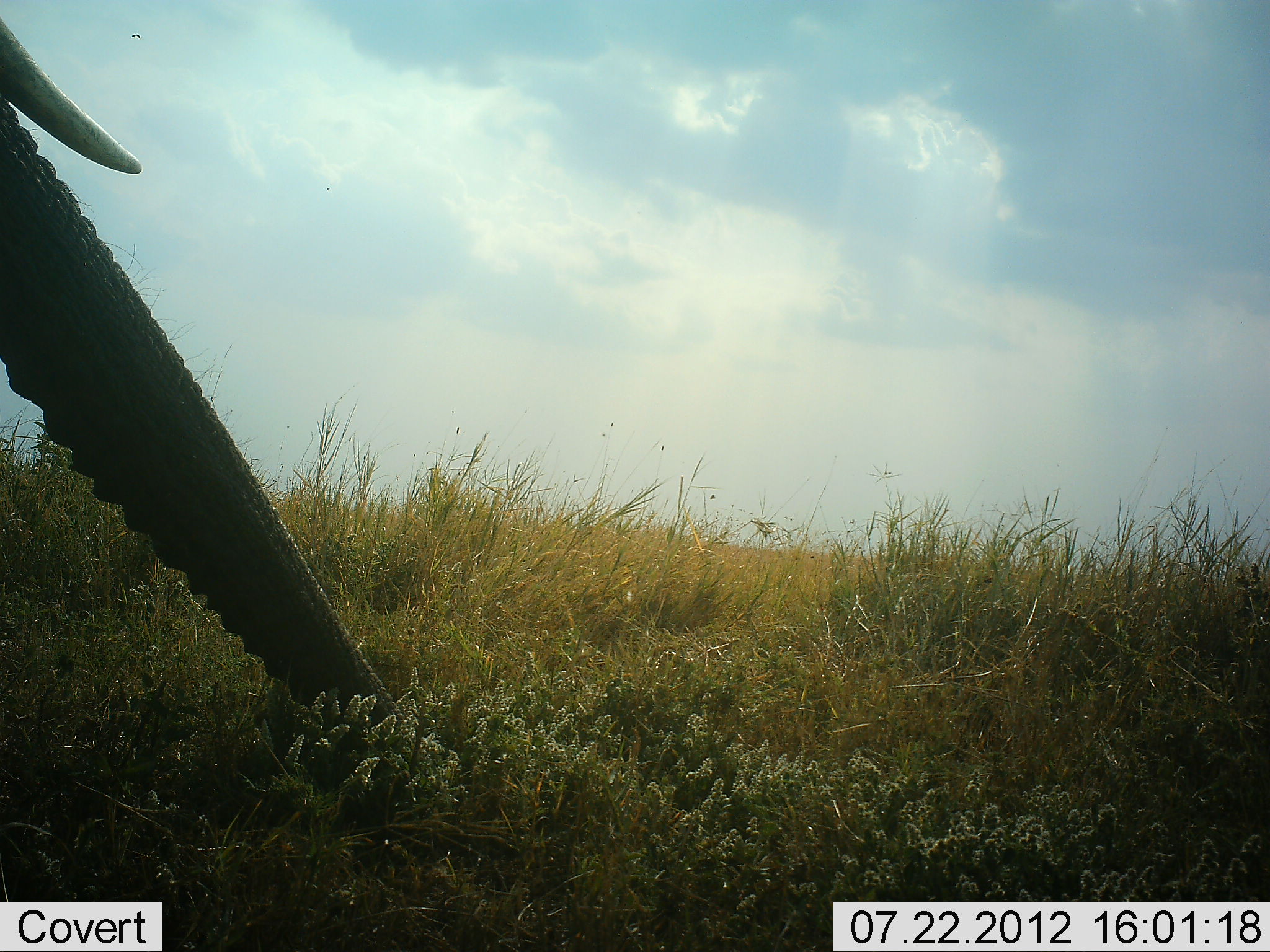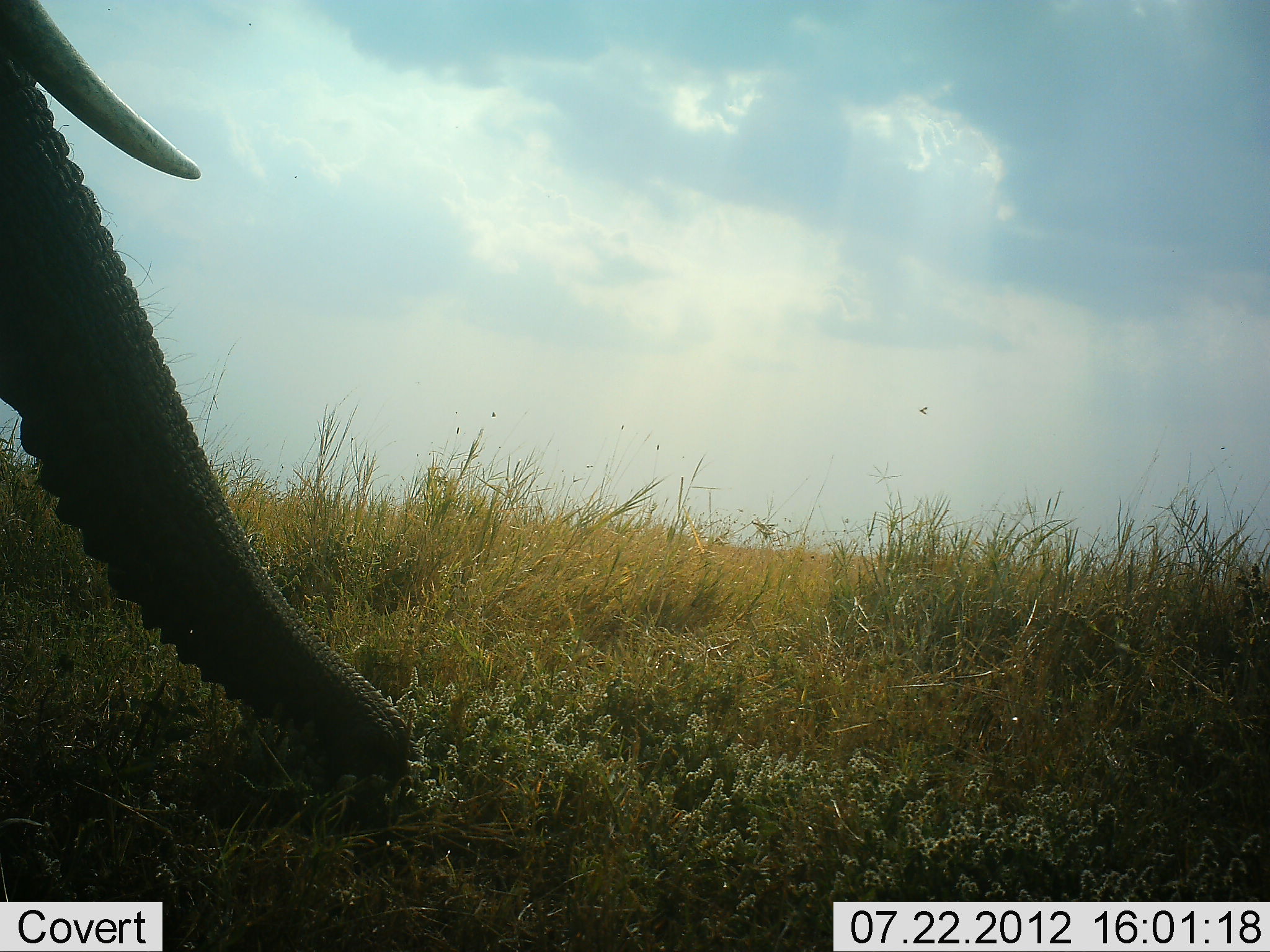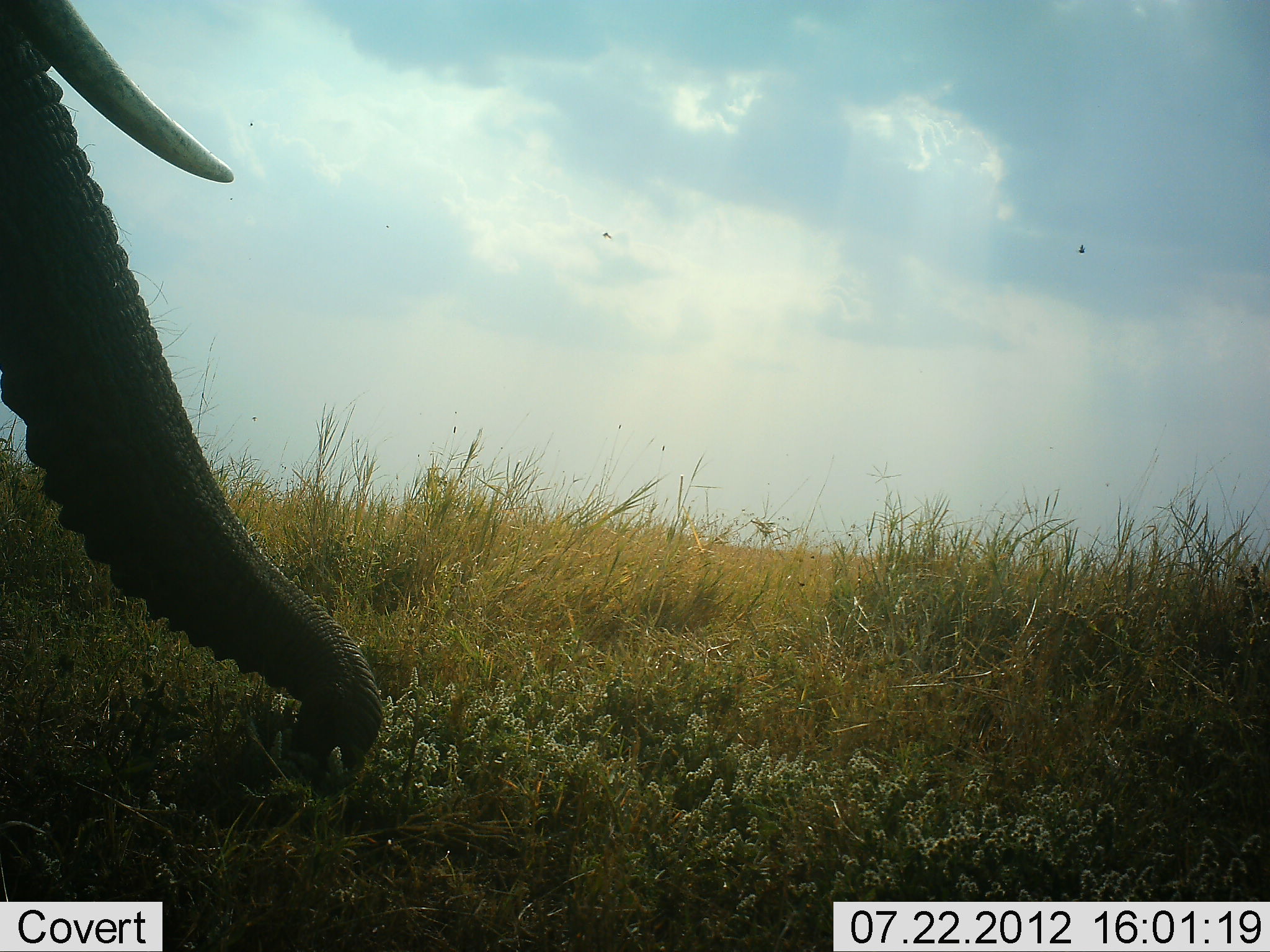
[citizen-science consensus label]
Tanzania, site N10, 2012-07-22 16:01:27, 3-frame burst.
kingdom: Animalia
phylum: Chordata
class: Mammalia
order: Proboscidea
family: Elephantidae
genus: Loxodonta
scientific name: Loxodonta africana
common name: african bush elephant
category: elephant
Elephant (african bush elephant) (Loxodonta africana), count 1. Behavior (volunteer vote fractions): standing 30%, resting 0%, moving 0%, interacting 0%. Young present (vote fraction): 0%. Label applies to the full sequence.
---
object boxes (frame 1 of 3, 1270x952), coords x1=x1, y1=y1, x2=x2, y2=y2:
animal: x1=0, y1=17, x2=417, y2=775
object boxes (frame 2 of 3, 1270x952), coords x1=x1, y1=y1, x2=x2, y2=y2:
animal: x1=1, y1=0, x2=445, y2=800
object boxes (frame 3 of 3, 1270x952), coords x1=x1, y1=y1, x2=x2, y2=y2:
animal: x1=0, y1=0, x2=386, y2=793